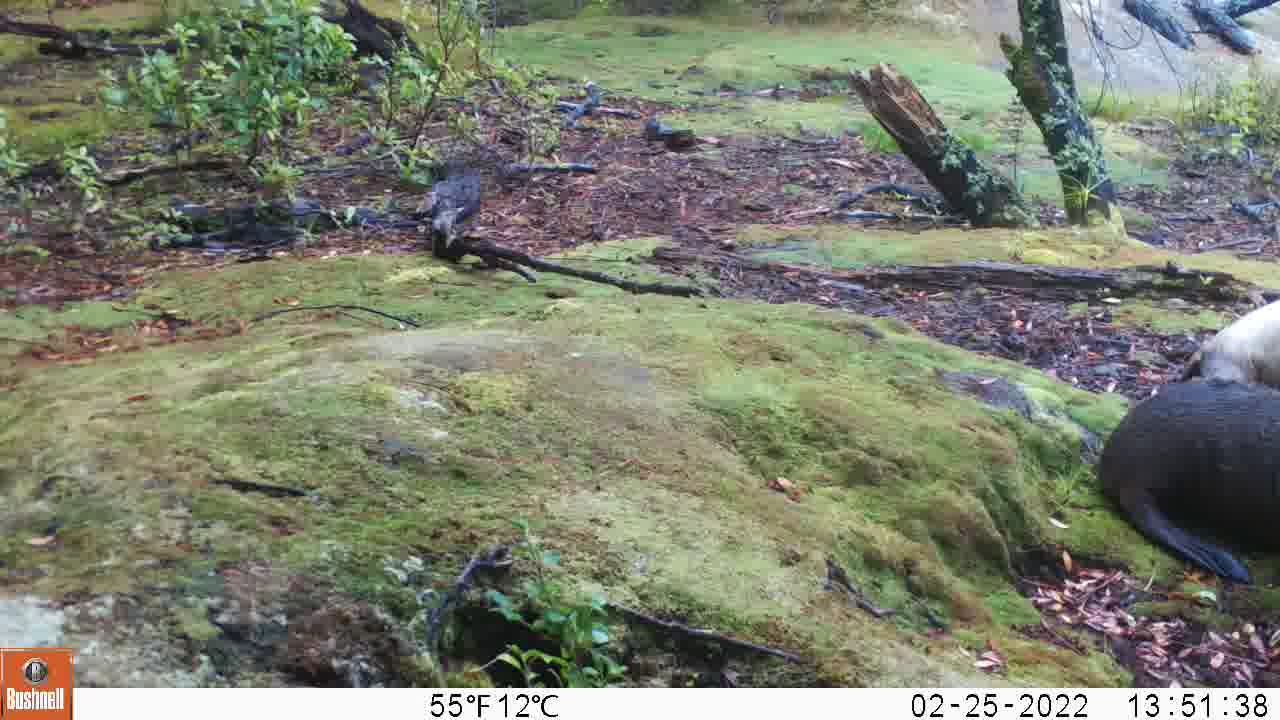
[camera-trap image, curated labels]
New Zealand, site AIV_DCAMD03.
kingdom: Animalia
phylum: Chordata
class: Mammalia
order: Carnivora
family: Otariidae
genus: Phocarctos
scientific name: Phocarctos hookeri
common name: new zealand sea lion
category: sealion